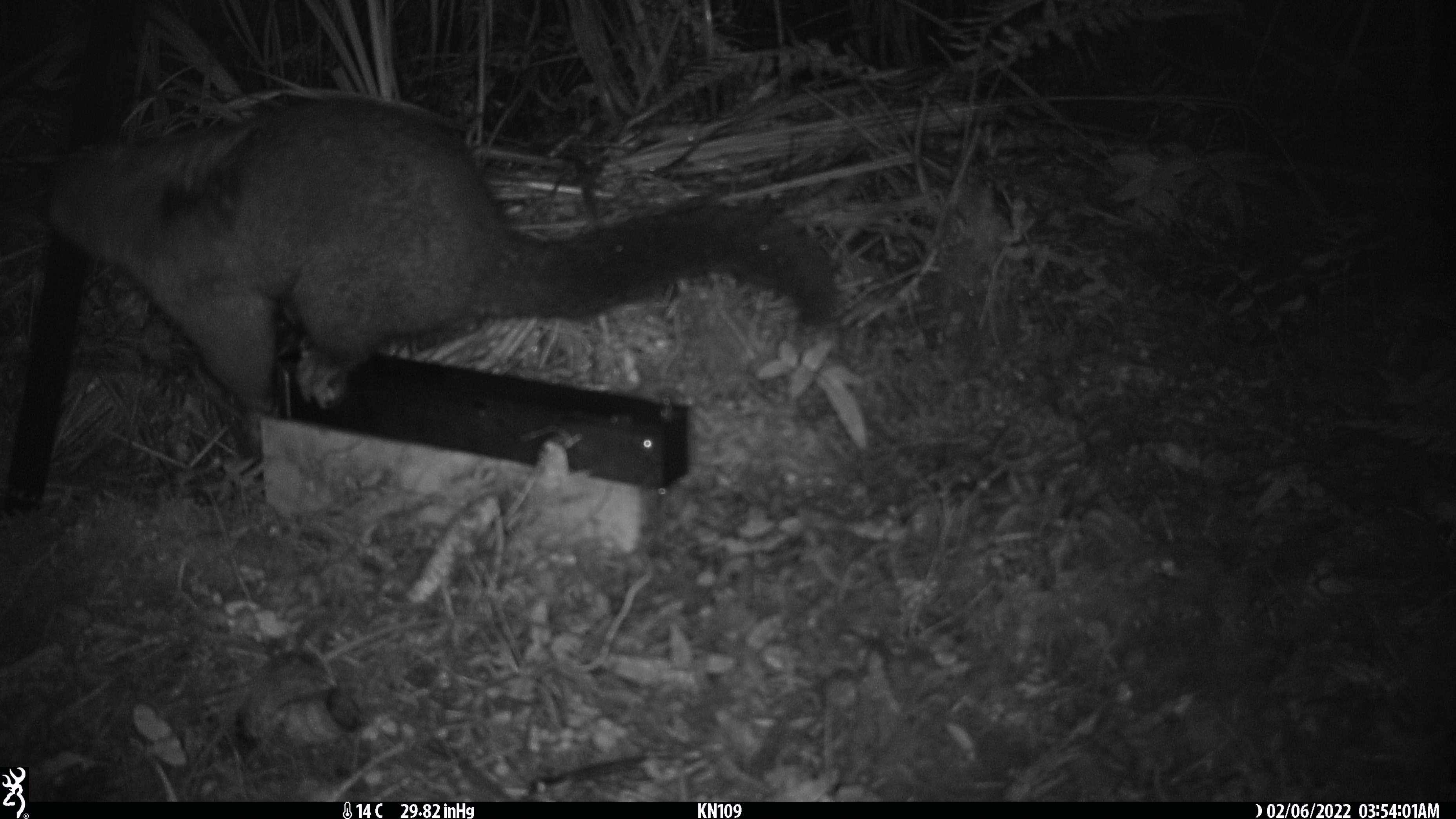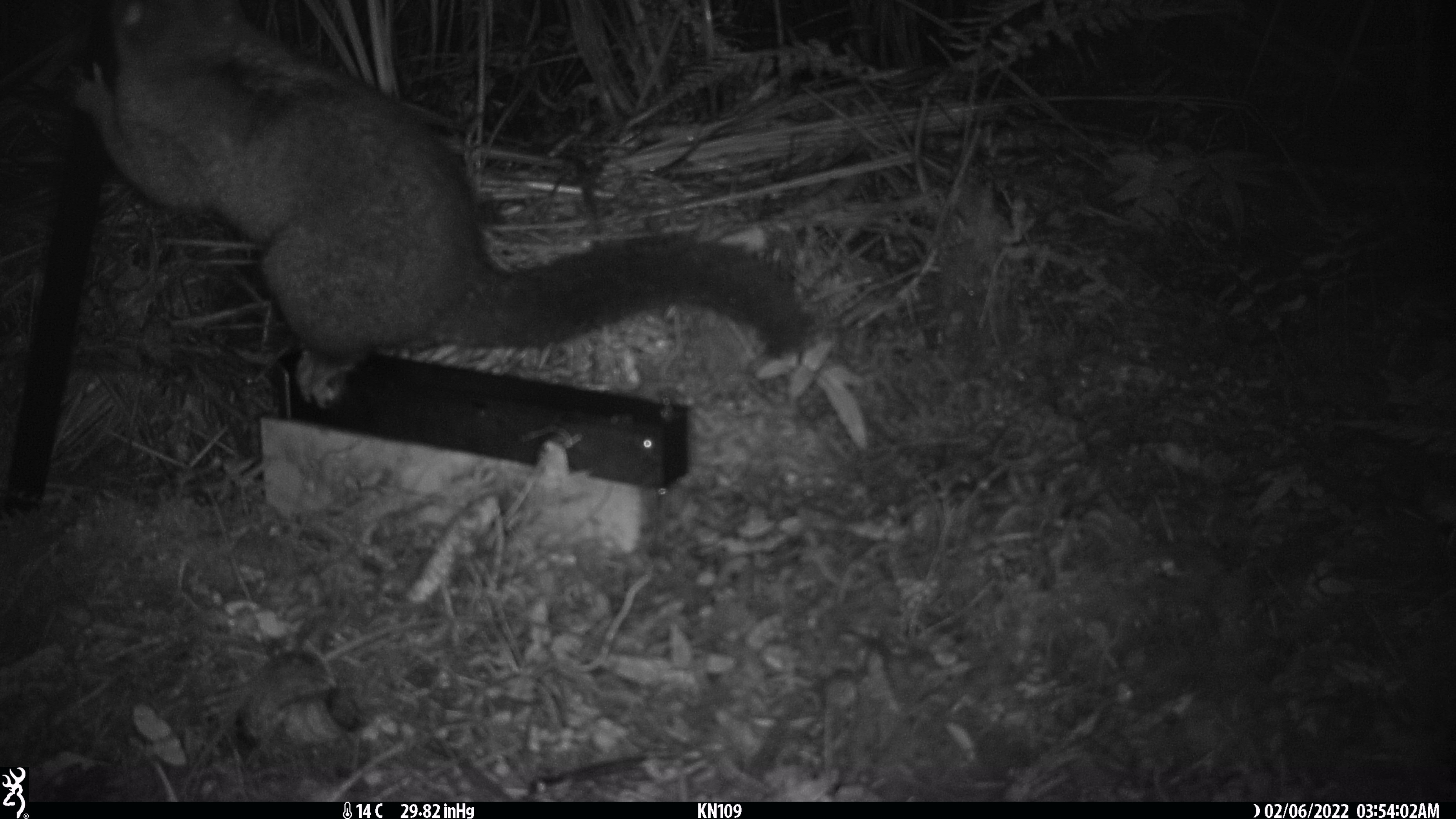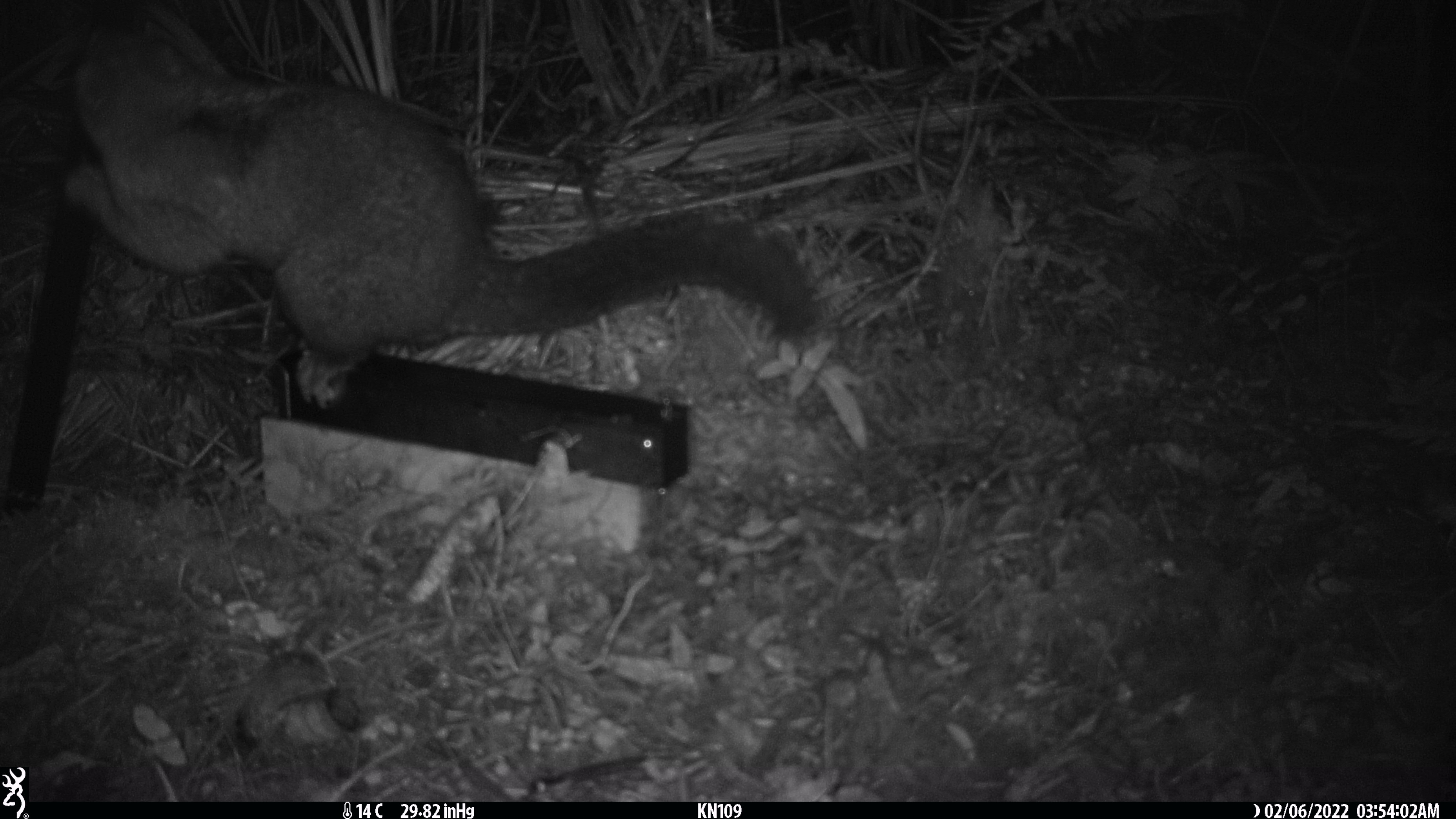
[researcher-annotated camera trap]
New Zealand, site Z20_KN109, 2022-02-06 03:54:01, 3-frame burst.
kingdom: Animalia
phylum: Chordata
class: Mammalia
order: Diprotodontia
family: Phalangeridae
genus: Trichosurus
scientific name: Trichosurus vulpecula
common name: common brushtail possum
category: possum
Possum (common brushtail possum) (Trichosurus vulpecula).